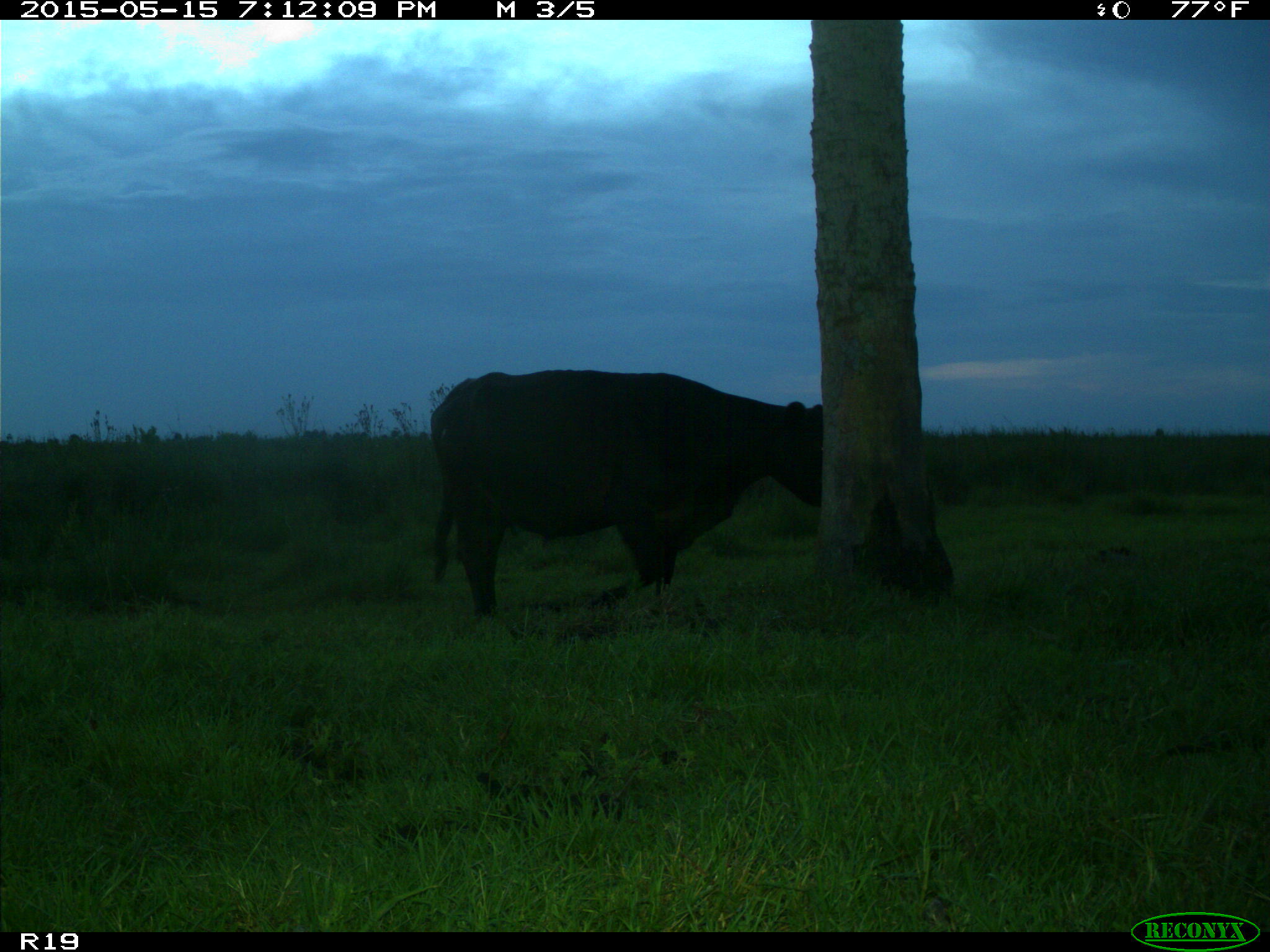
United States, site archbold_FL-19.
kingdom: Animalia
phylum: Chordata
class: Mammalia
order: Artiodactyla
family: Bovidae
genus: Bos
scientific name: Bos taurus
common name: domestic cow